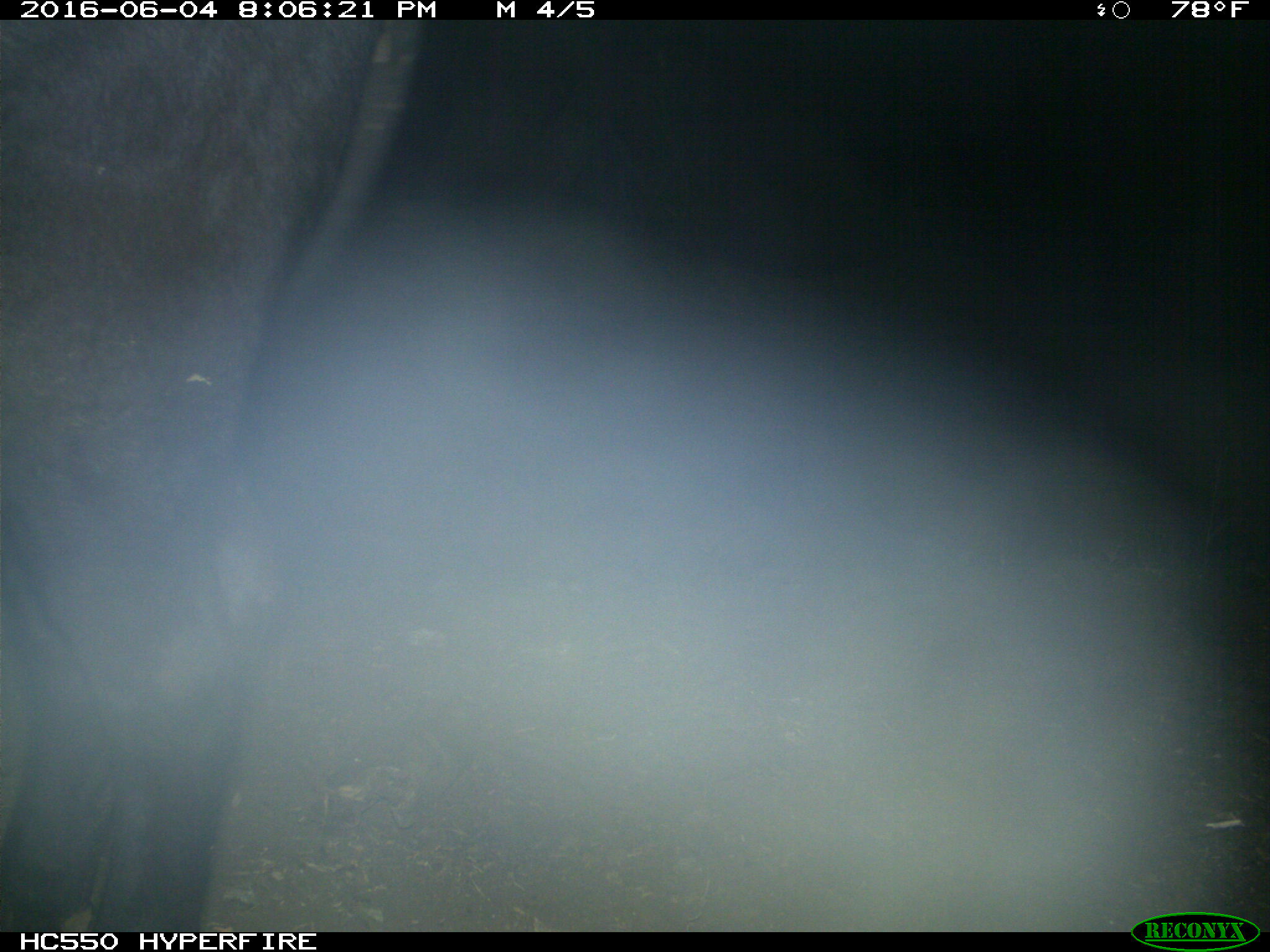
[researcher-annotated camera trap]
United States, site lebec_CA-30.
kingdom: Animalia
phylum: Chordata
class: Mammalia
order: Artiodactyla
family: Bovidae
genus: Bos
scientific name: Bos taurus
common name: domestic cow